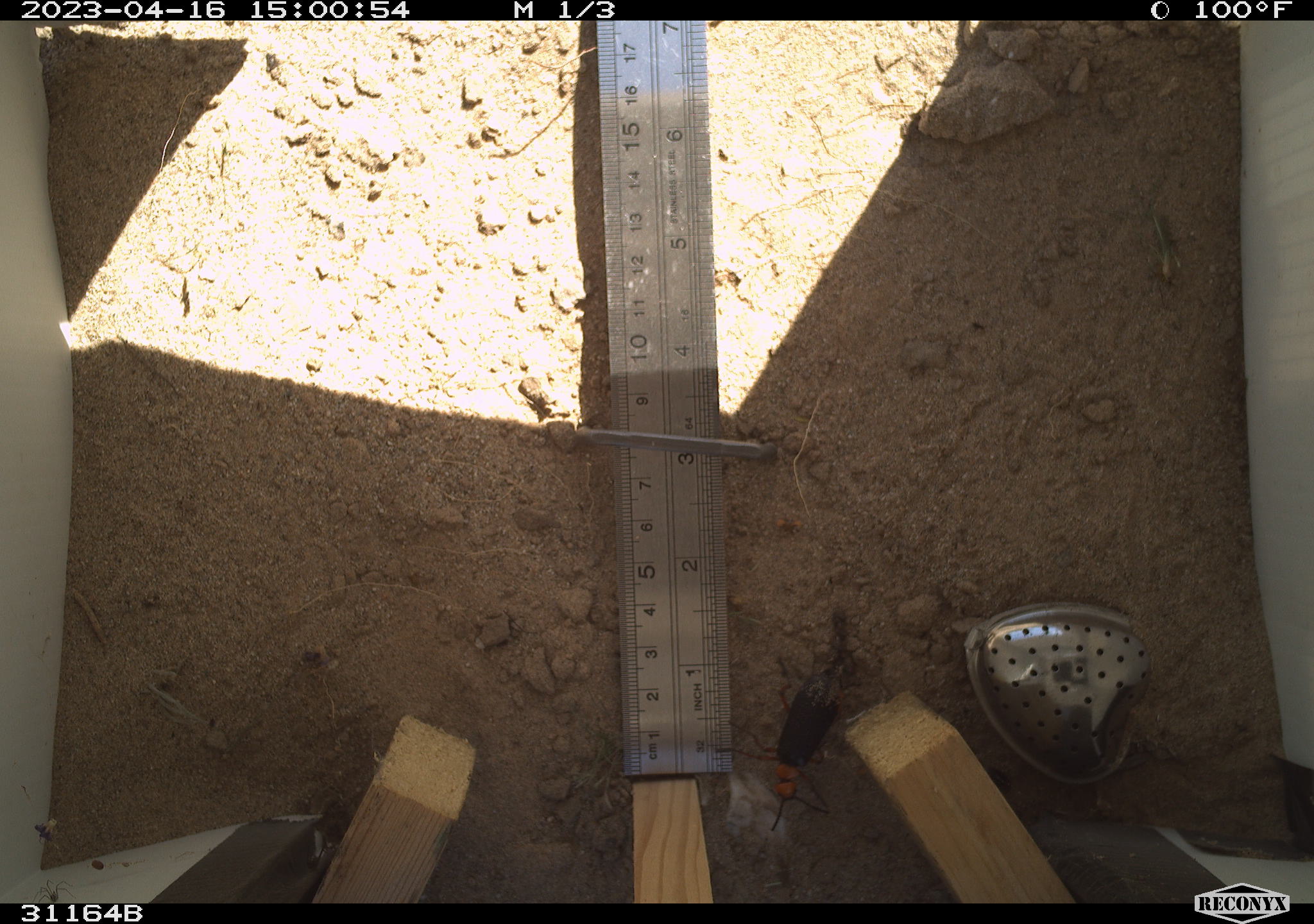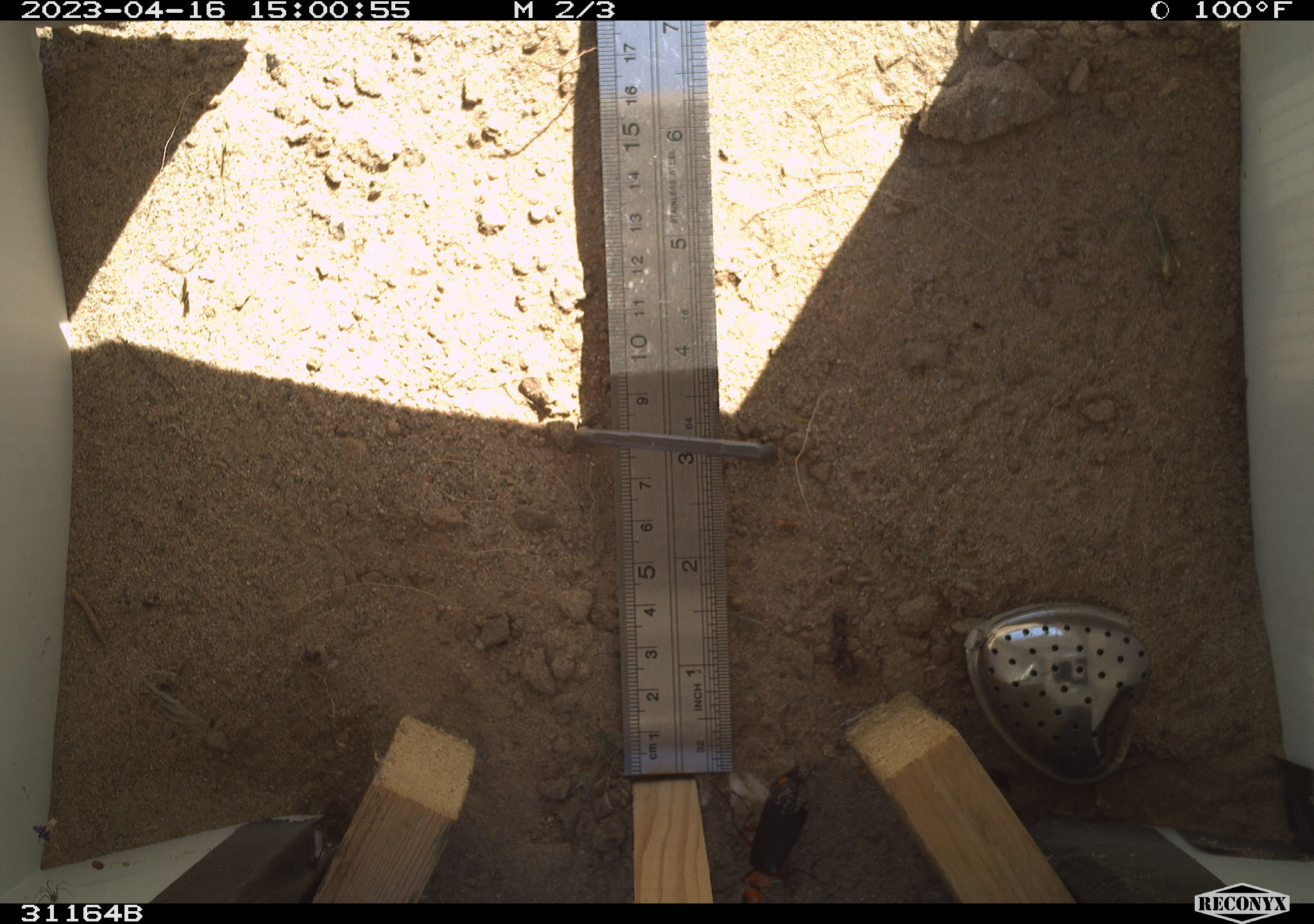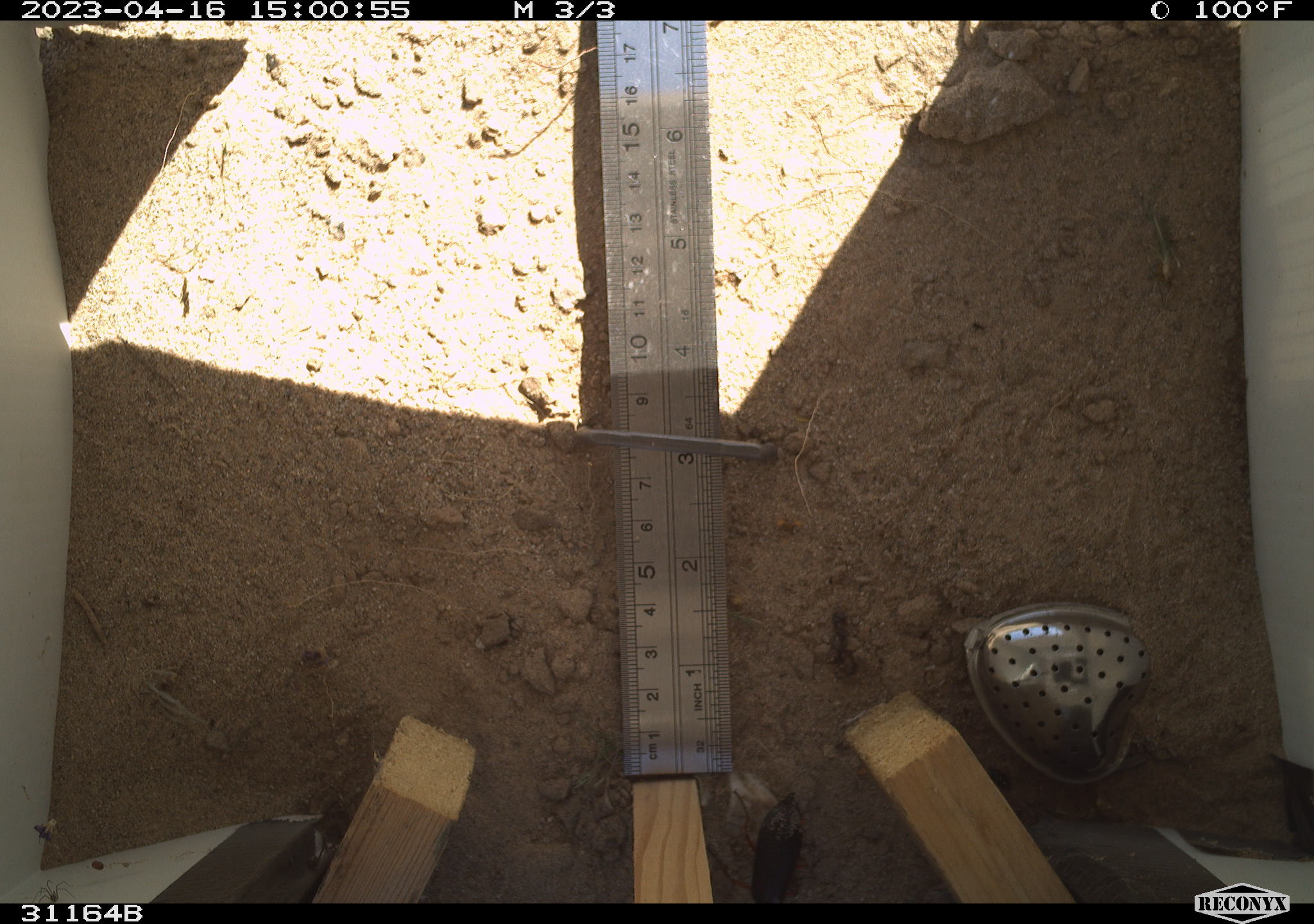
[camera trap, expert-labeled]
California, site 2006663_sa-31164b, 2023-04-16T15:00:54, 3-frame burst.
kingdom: Animalia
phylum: Arthropoda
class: Insecta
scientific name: Insecta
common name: insect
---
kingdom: Animalia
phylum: Chordata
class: Reptilia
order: Squamata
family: Teiidae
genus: Aspidoscelis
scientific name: Aspidoscelis tigris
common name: western whiptail